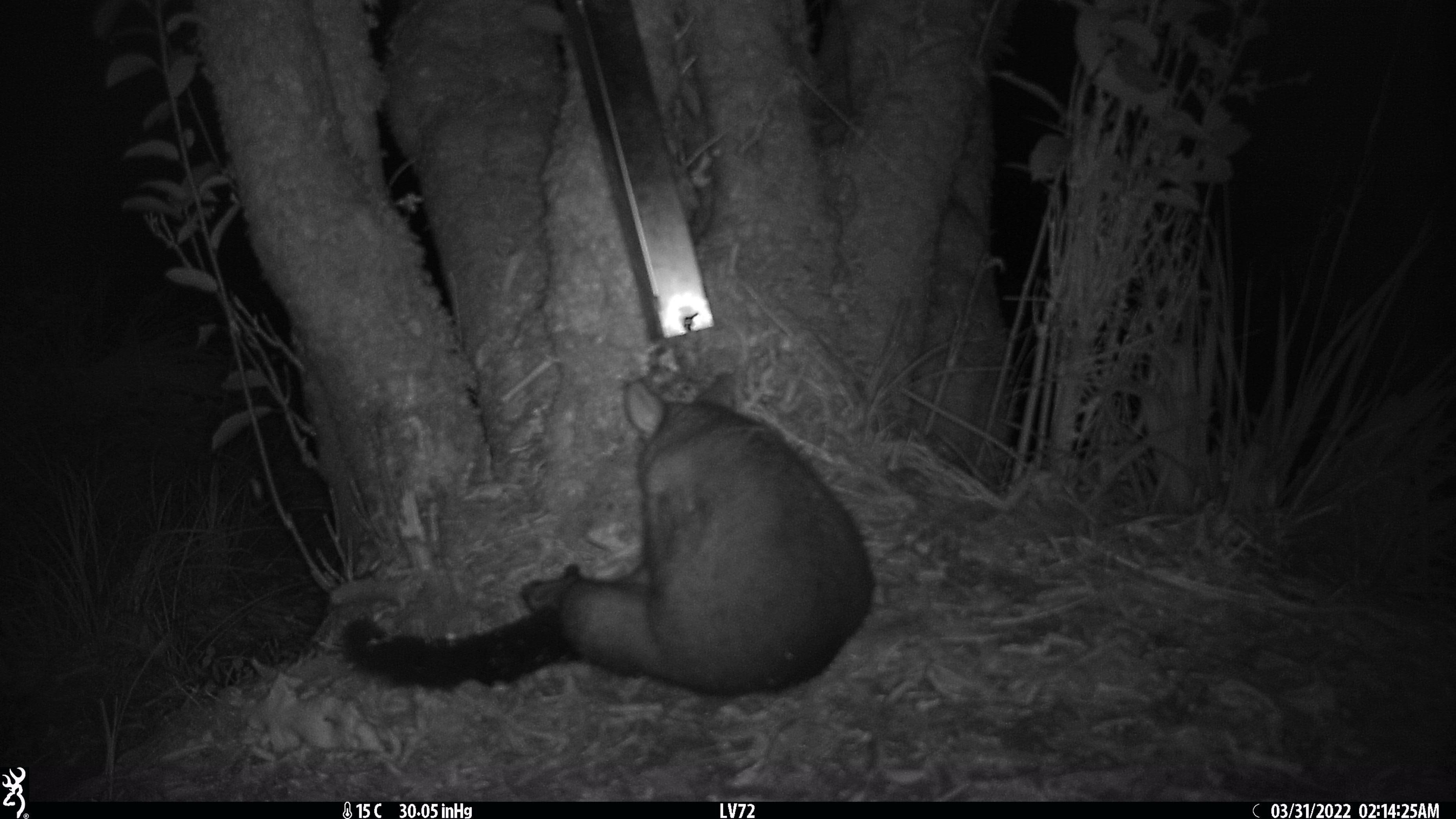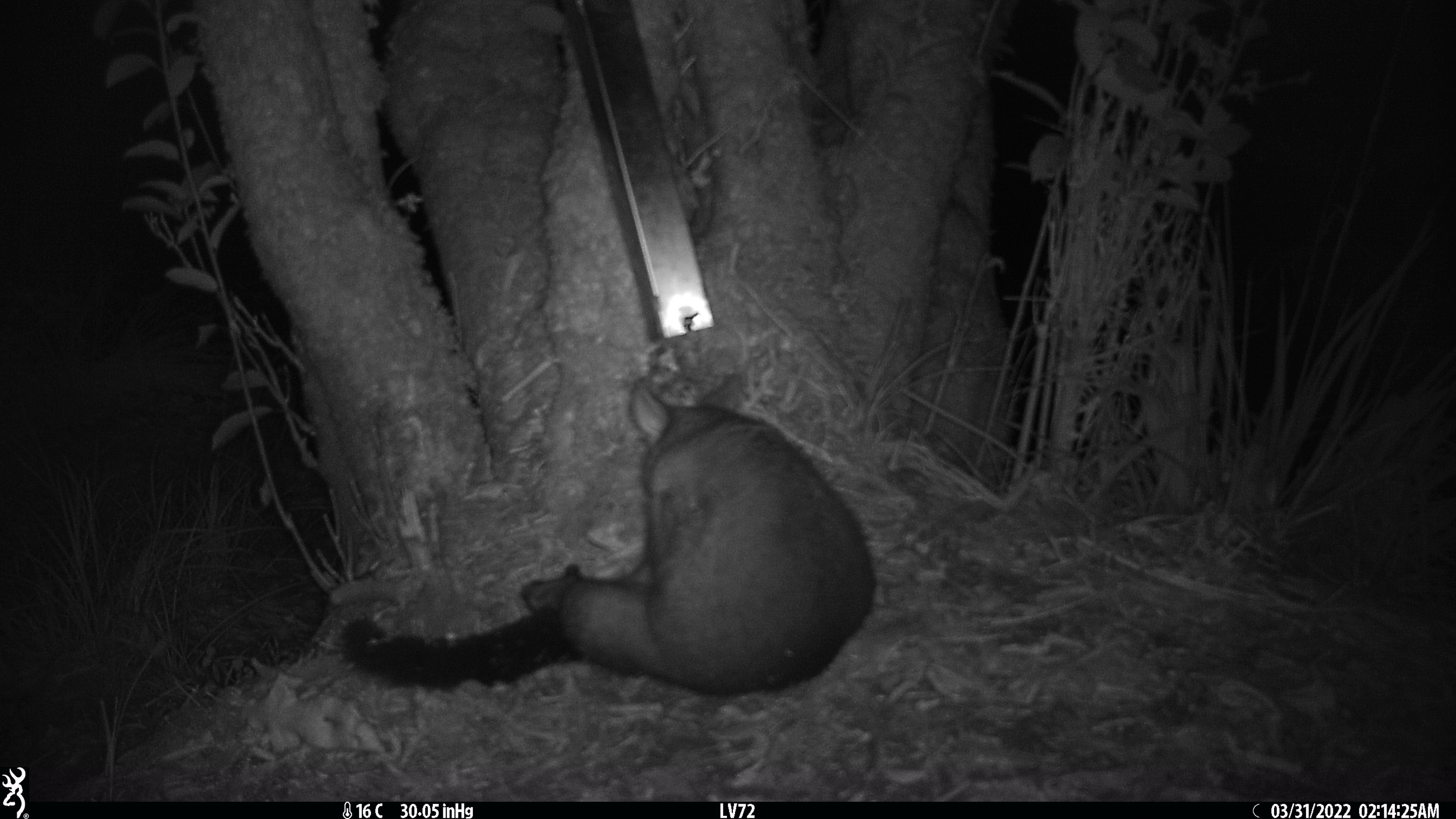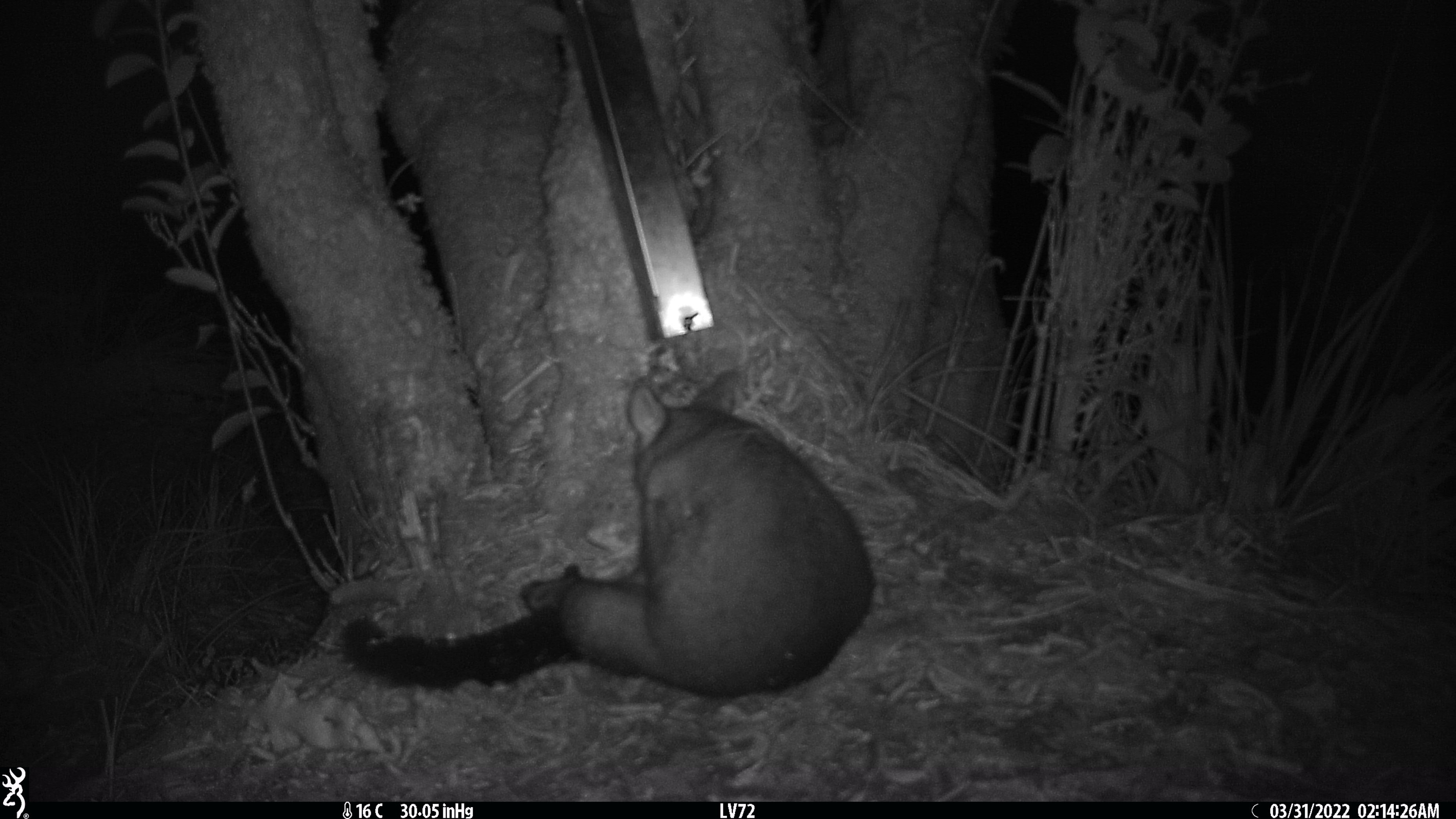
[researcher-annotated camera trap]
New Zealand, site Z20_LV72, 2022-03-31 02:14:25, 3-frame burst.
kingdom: Animalia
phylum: Chordata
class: Mammalia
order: Diprotodontia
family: Phalangeridae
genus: Trichosurus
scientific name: Trichosurus vulpecula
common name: common brushtail possum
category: possum